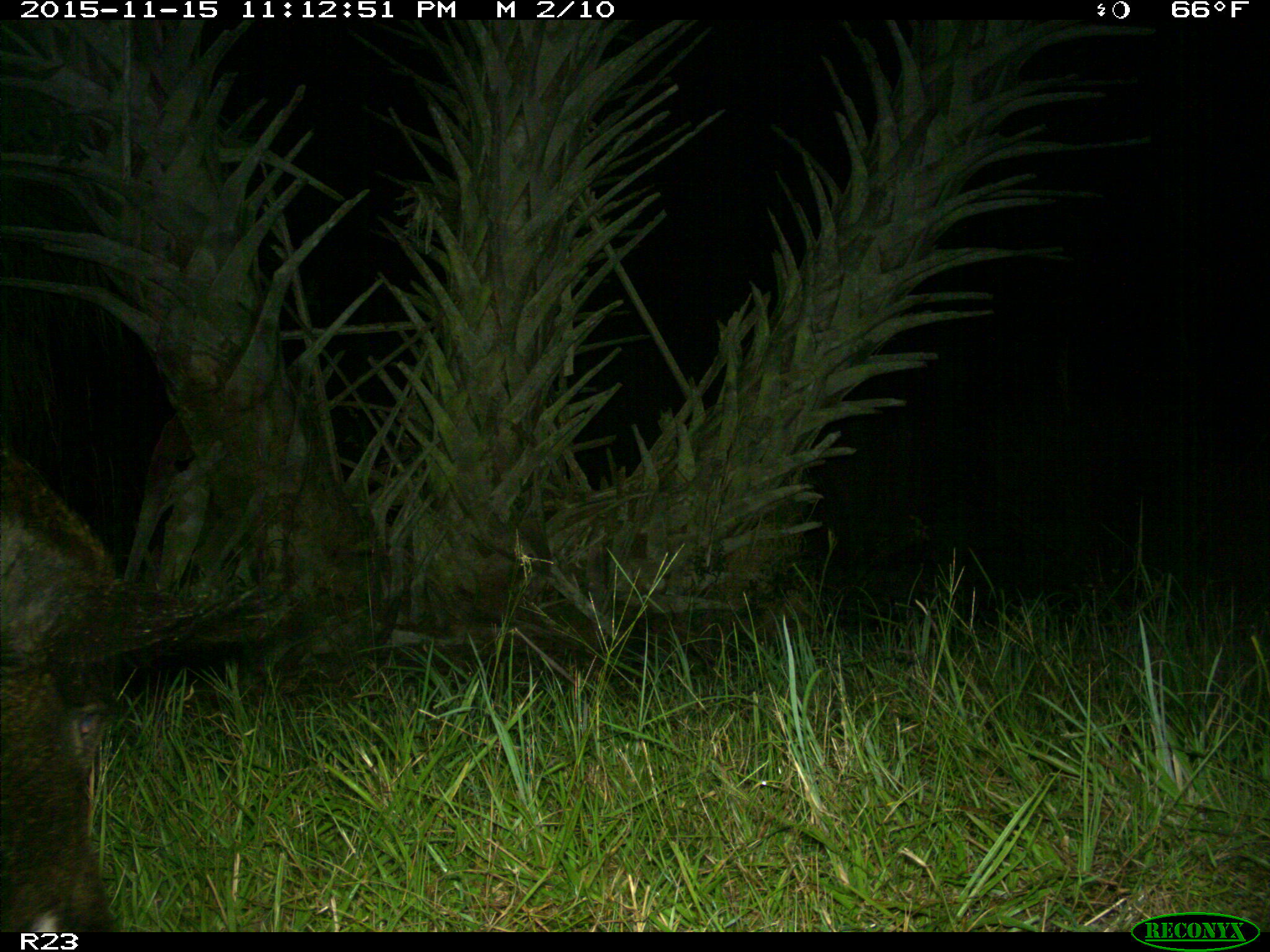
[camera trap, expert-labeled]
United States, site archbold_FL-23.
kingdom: Animalia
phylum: Chordata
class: Mammalia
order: Artiodactyla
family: Suidae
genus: Sus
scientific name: Sus scrofa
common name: wild boar